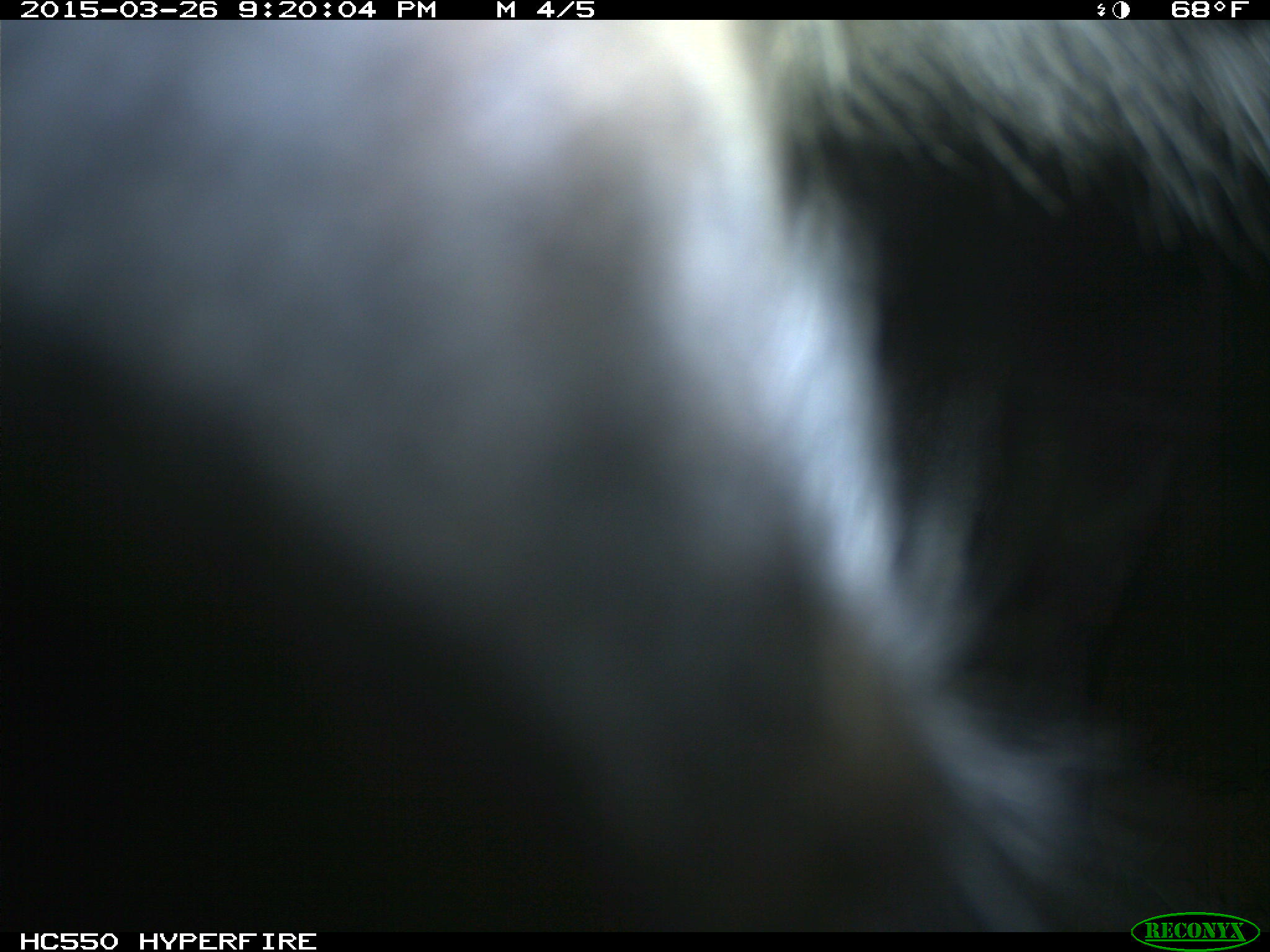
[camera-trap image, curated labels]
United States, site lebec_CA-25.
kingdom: Animalia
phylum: Chordata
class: Mammalia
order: Artiodactyla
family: Bovidae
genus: Bos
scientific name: Bos taurus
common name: domestic cow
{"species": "Bos taurus (domestic cow)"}